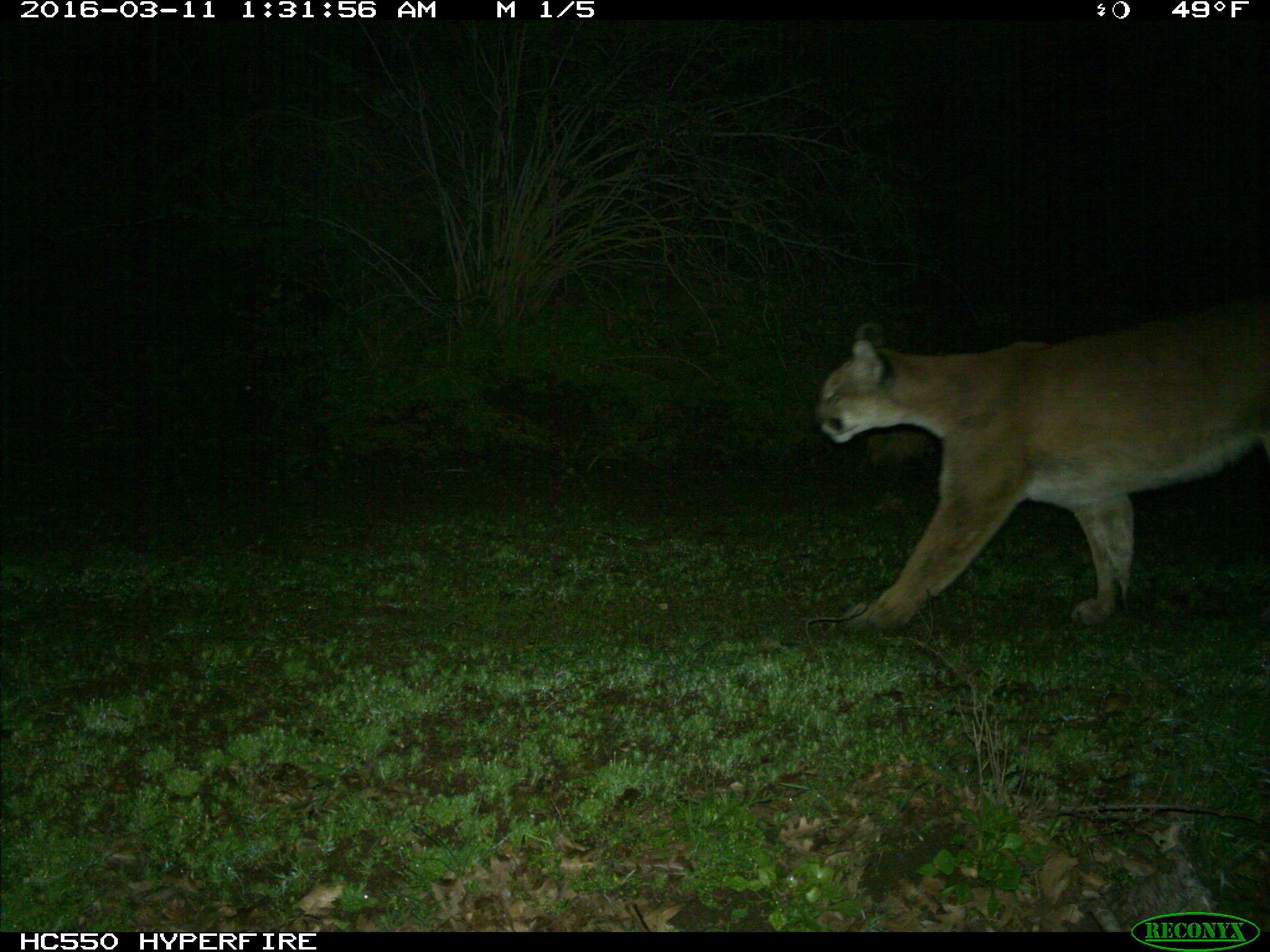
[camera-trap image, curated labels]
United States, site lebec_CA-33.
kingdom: Animalia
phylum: Chordata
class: Mammalia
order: Carnivora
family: Felidae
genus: Puma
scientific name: Puma concolor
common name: mountain lion